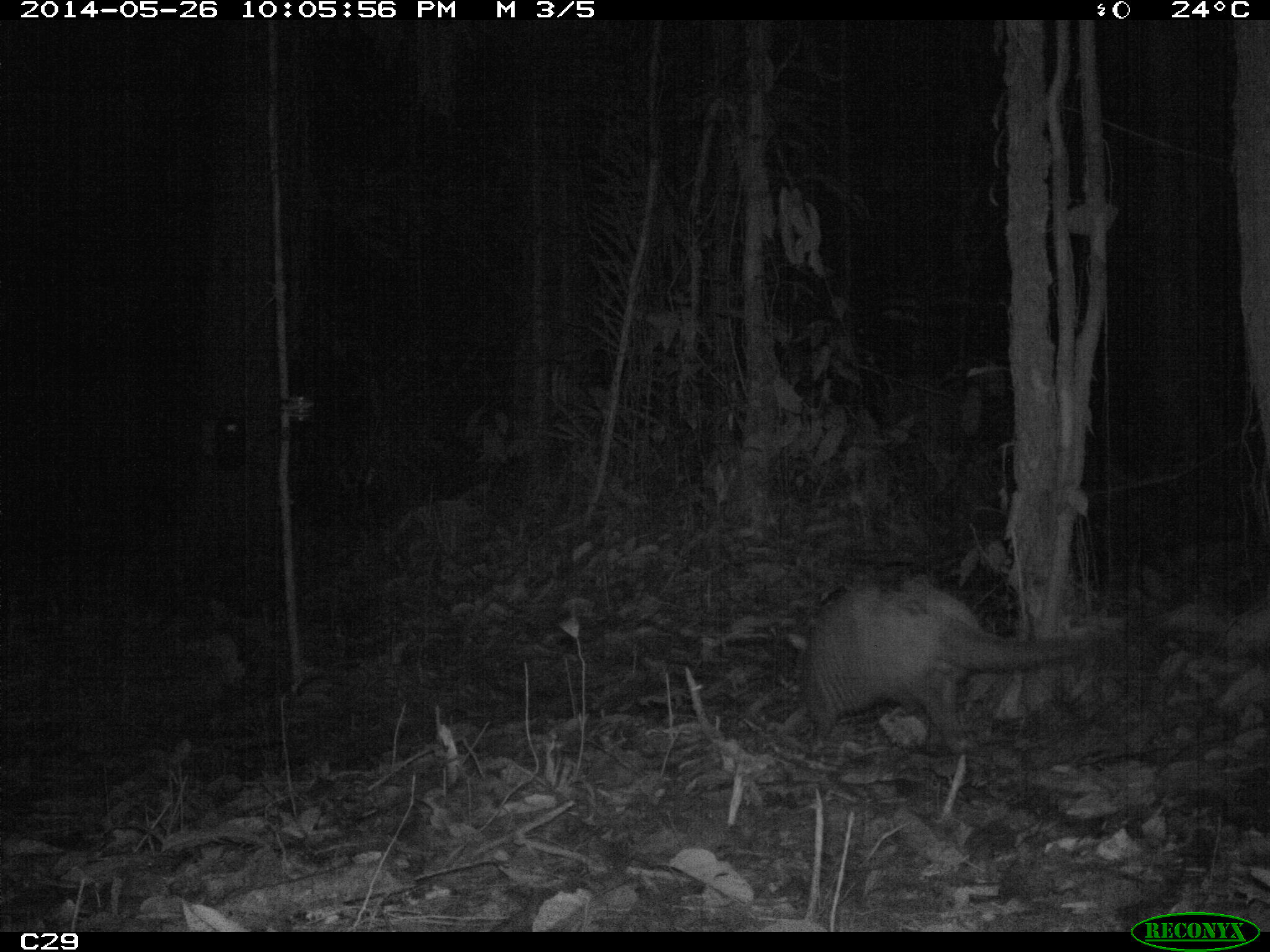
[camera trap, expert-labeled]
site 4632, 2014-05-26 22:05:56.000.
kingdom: Animalia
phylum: Chordata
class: Mammalia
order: Cingulata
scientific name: Cingulata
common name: armadillo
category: unknown armadillo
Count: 1.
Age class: adult.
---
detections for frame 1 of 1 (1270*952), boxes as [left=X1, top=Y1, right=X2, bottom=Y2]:
unknown armadillo: [left=788, top=574, right=1102, bottom=758]